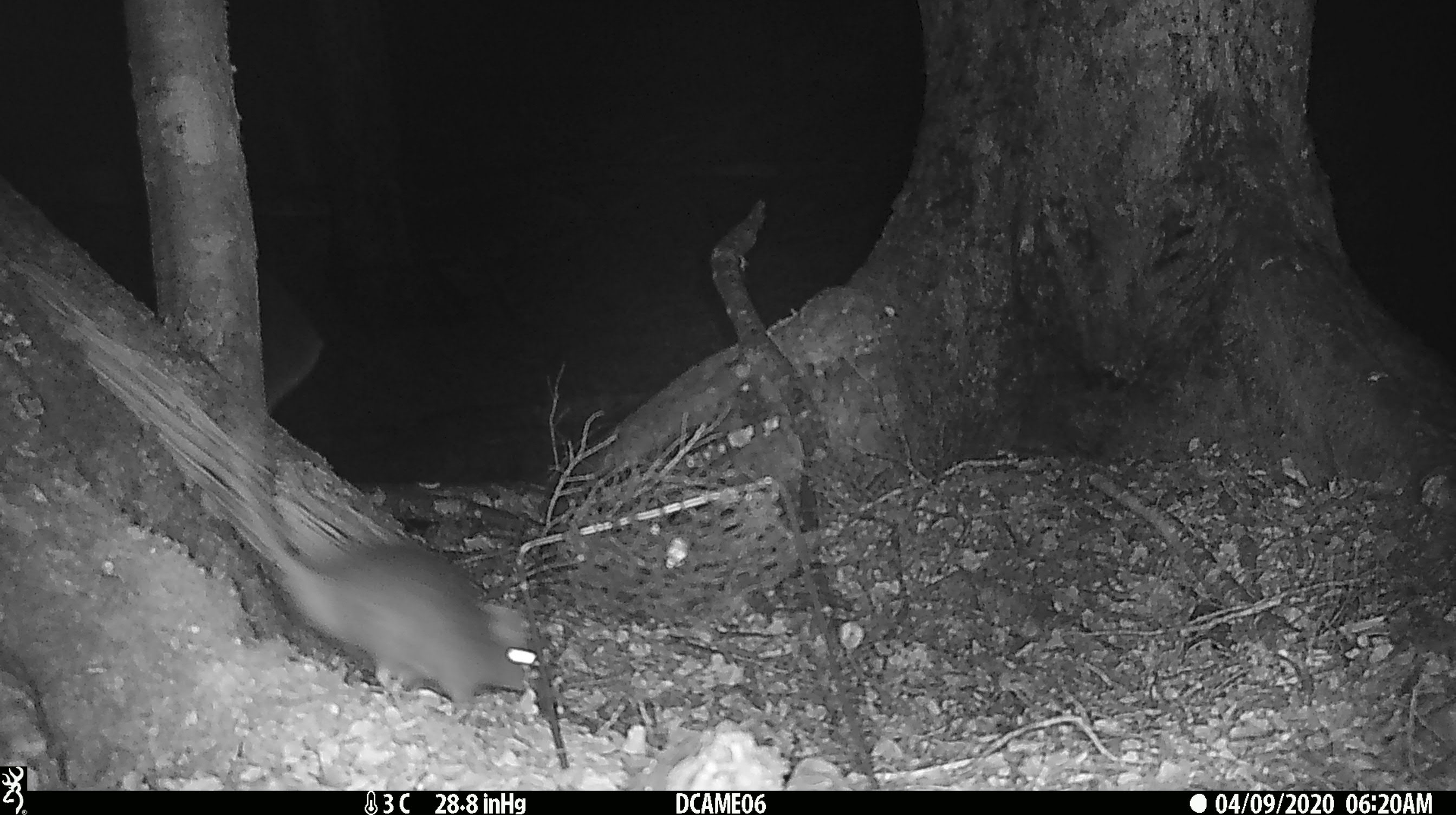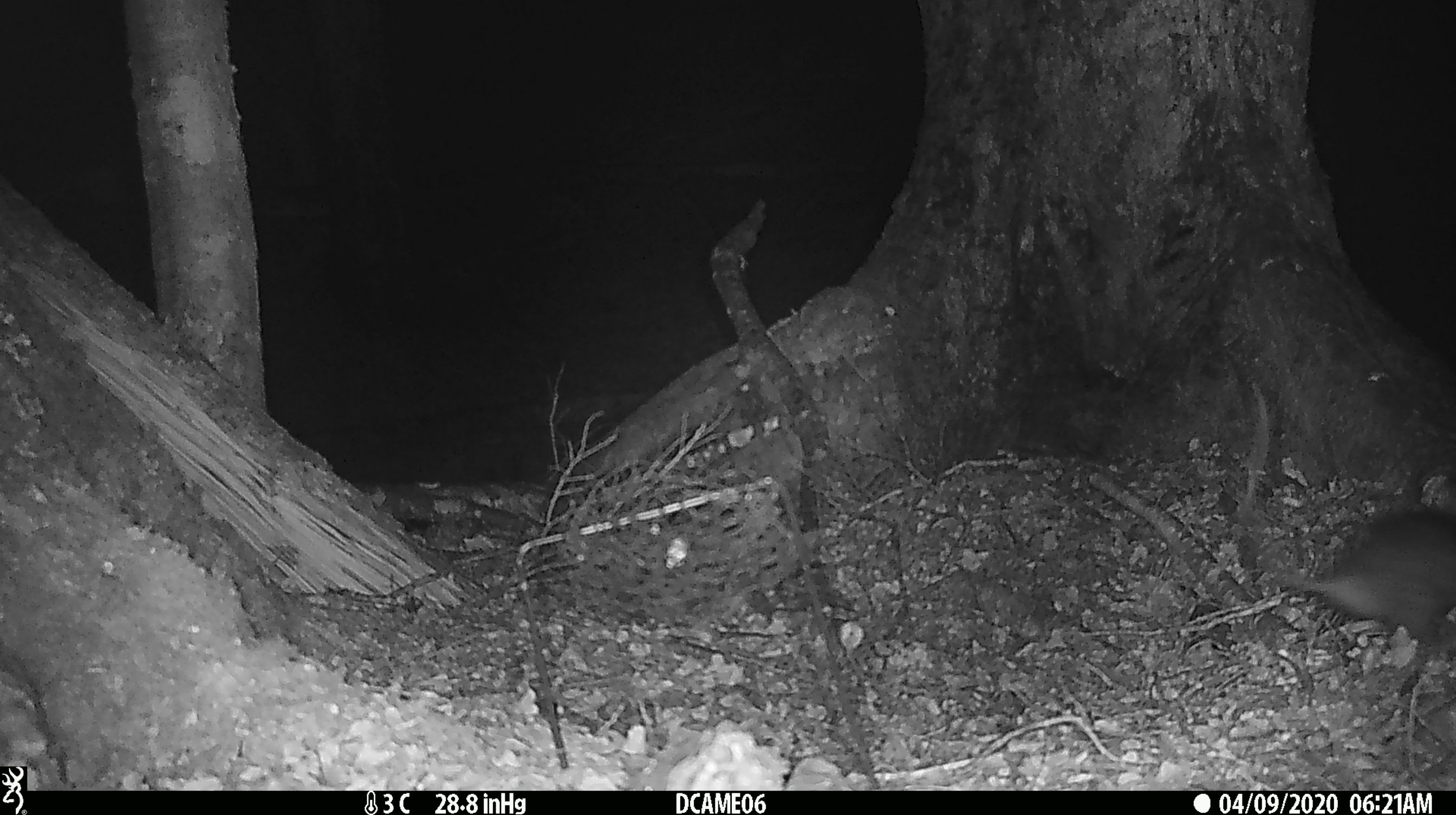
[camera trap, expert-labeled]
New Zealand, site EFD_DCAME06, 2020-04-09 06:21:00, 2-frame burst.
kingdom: Animalia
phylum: Chordata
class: Mammalia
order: Rodentia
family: Muridae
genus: Rattus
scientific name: Rattus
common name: rat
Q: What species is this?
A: Rat (Rattus).